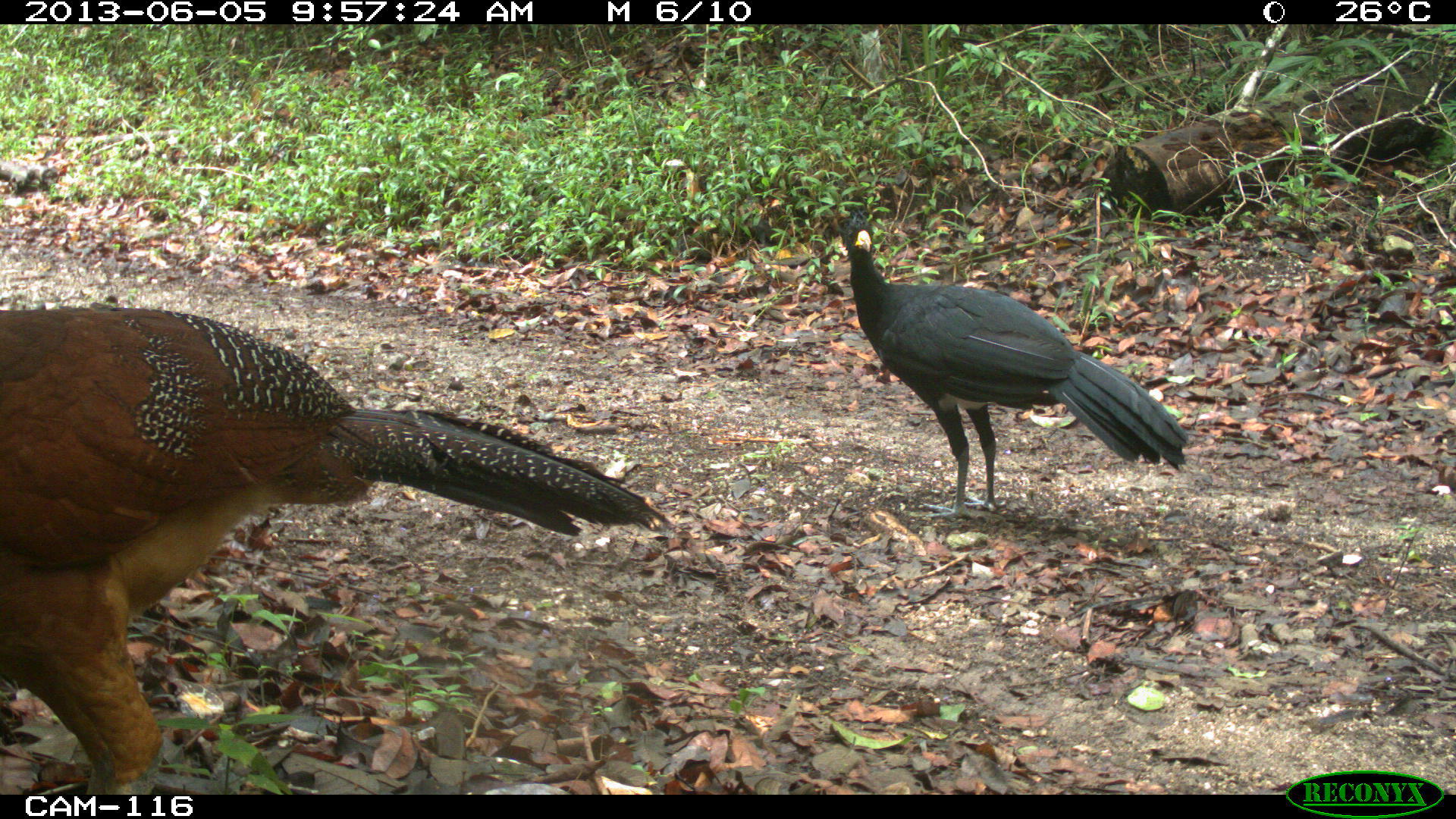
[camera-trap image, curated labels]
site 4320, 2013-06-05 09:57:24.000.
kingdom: Animalia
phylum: Chordata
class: Aves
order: Galliformes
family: Cracidae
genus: Crax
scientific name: Crax rubra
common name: great curassow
Crax rubra (great curassow), count 2.